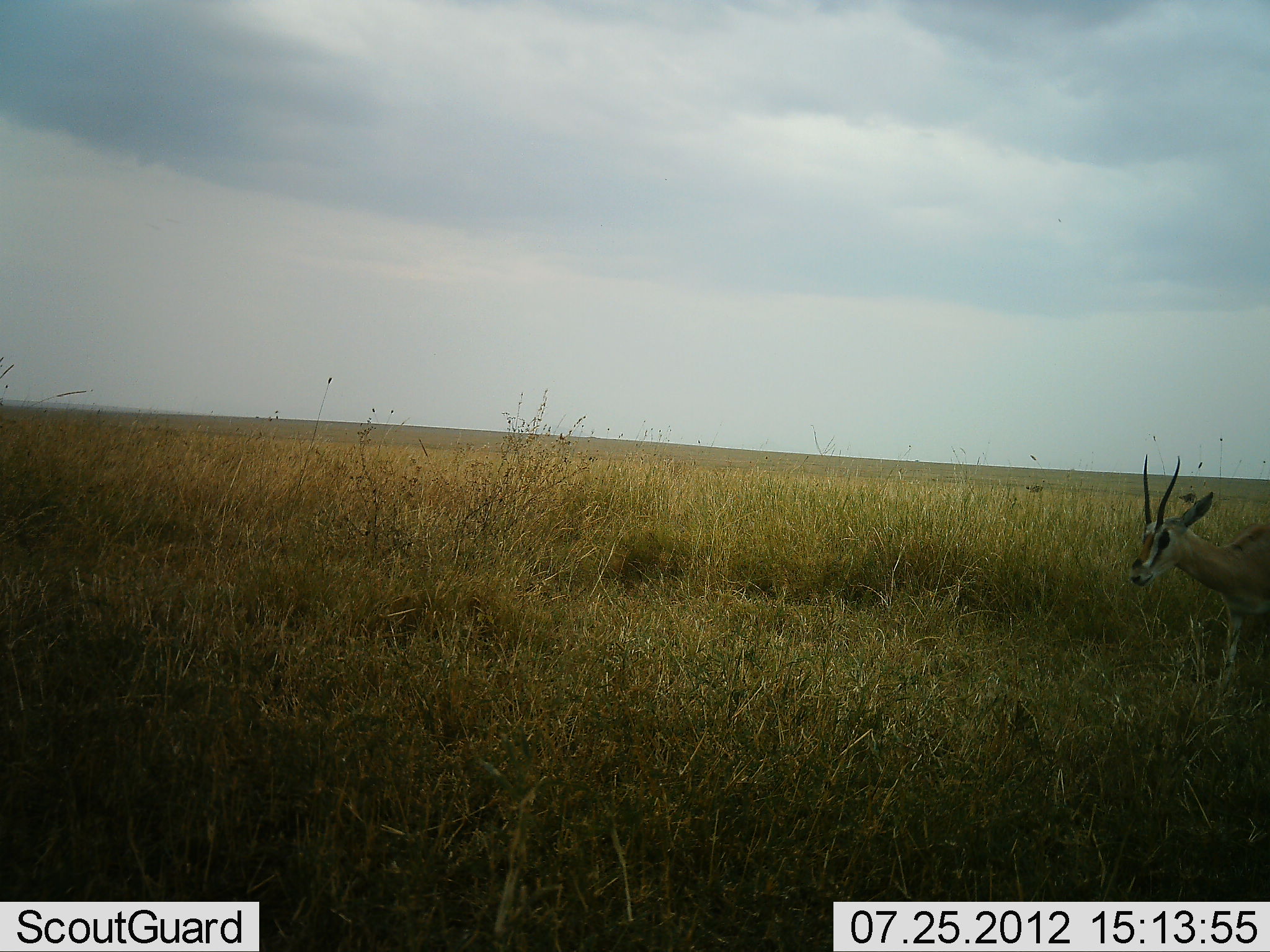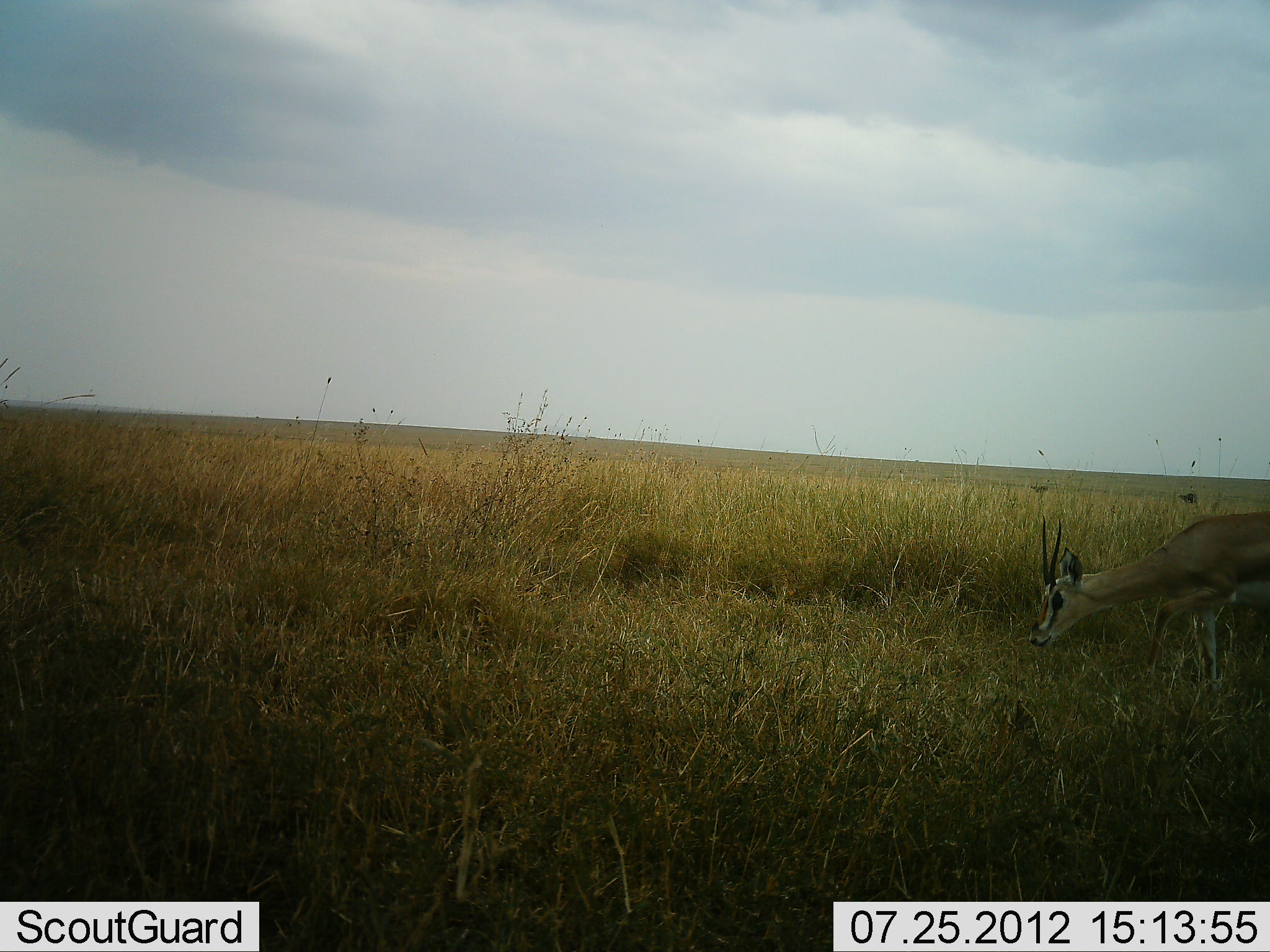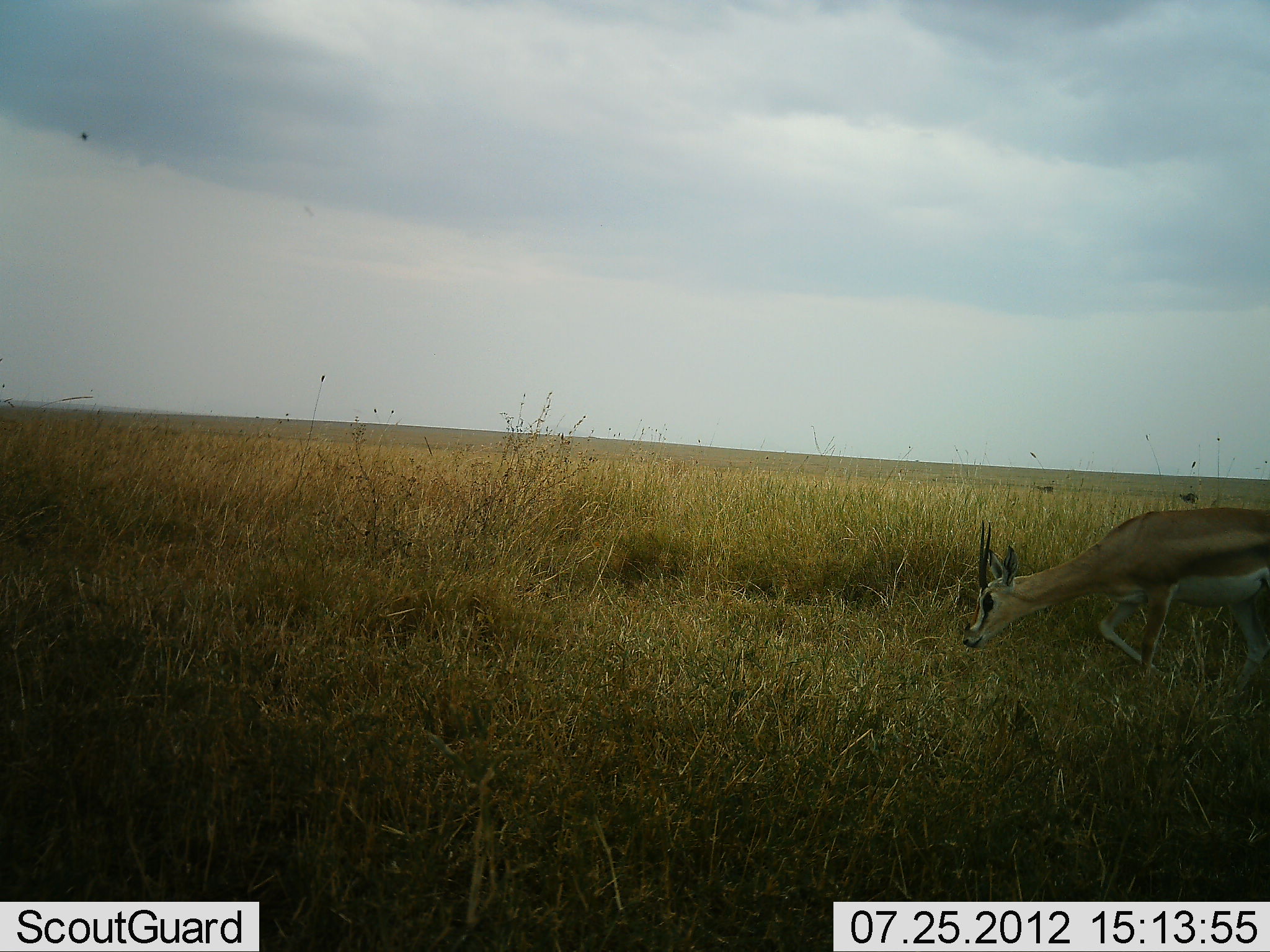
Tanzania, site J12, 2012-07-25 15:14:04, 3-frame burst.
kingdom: Animalia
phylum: Chordata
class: Mammalia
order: Artiodactyla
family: Bovidae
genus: Nanger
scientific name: Nanger granti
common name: grant's gazelle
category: gazellegrants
Gazellegrants (grant's gazelle) (Nanger granti), count 1. Behavior (volunteer vote fractions): standing 30%, resting 0%, moving 50%, interacting 0%. Young present (vote fraction): 0%. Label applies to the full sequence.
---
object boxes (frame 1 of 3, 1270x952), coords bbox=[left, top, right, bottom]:
animal: bbox=[1127, 454, 1270, 700]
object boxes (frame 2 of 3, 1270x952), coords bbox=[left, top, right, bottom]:
animal: bbox=[1029, 512, 1270, 703]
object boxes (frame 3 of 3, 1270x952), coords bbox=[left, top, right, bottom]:
animal: bbox=[964, 507, 1270, 695]